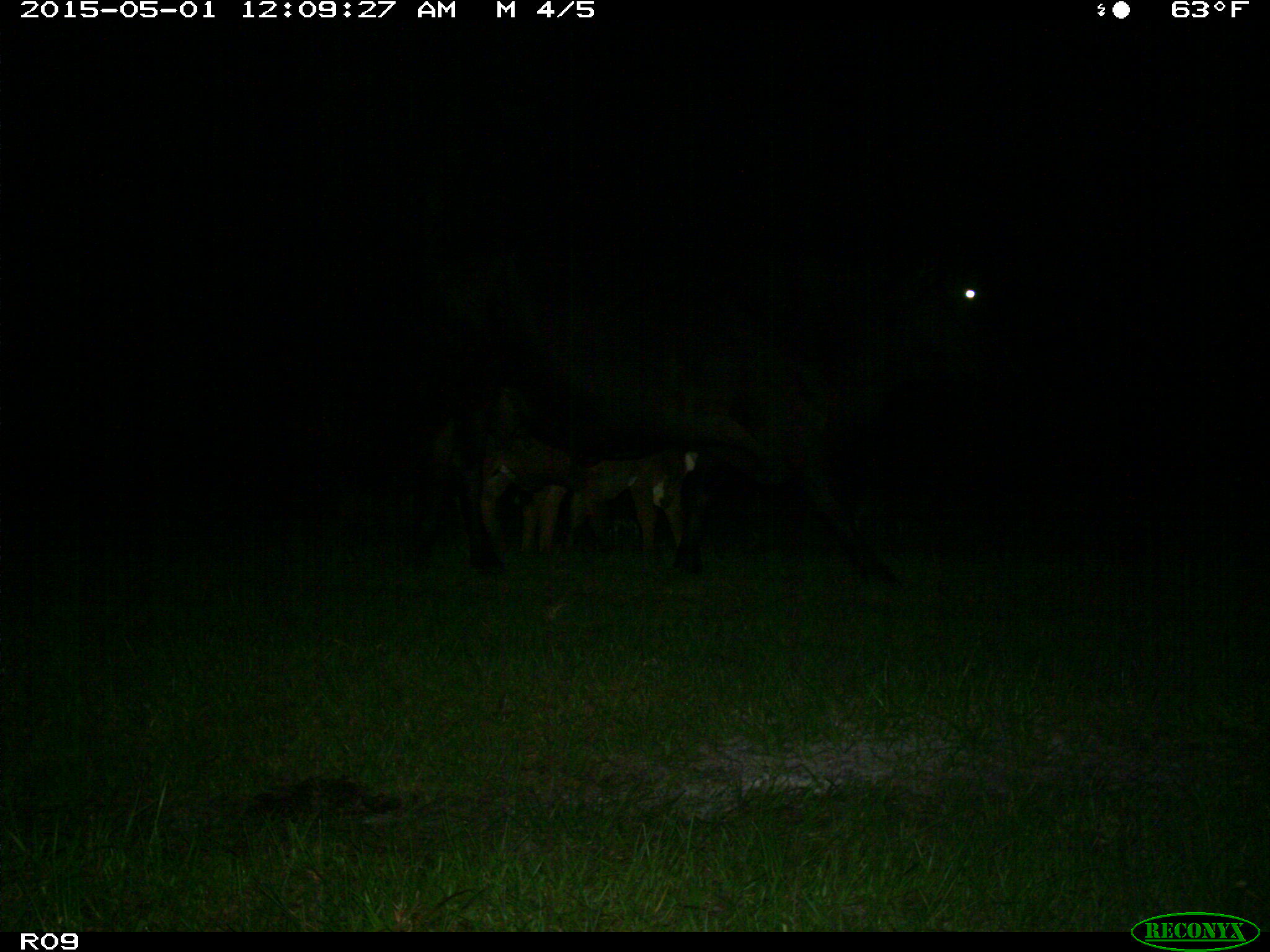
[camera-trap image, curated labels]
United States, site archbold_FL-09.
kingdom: Animalia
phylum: Chordata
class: Mammalia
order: Artiodactyla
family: Bovidae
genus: Bos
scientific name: Bos taurus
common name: domestic cow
Bos taurus (domestic cow).